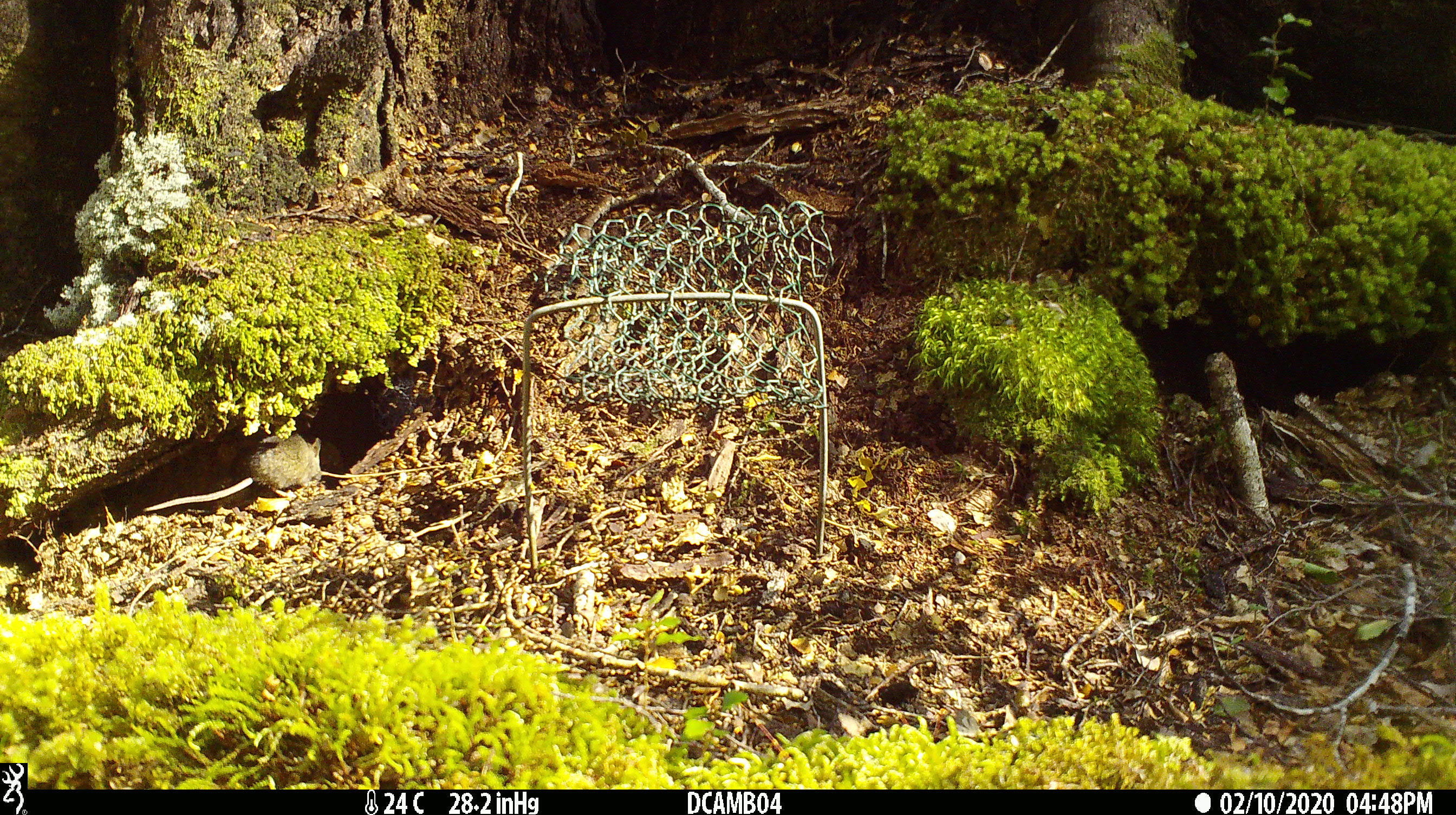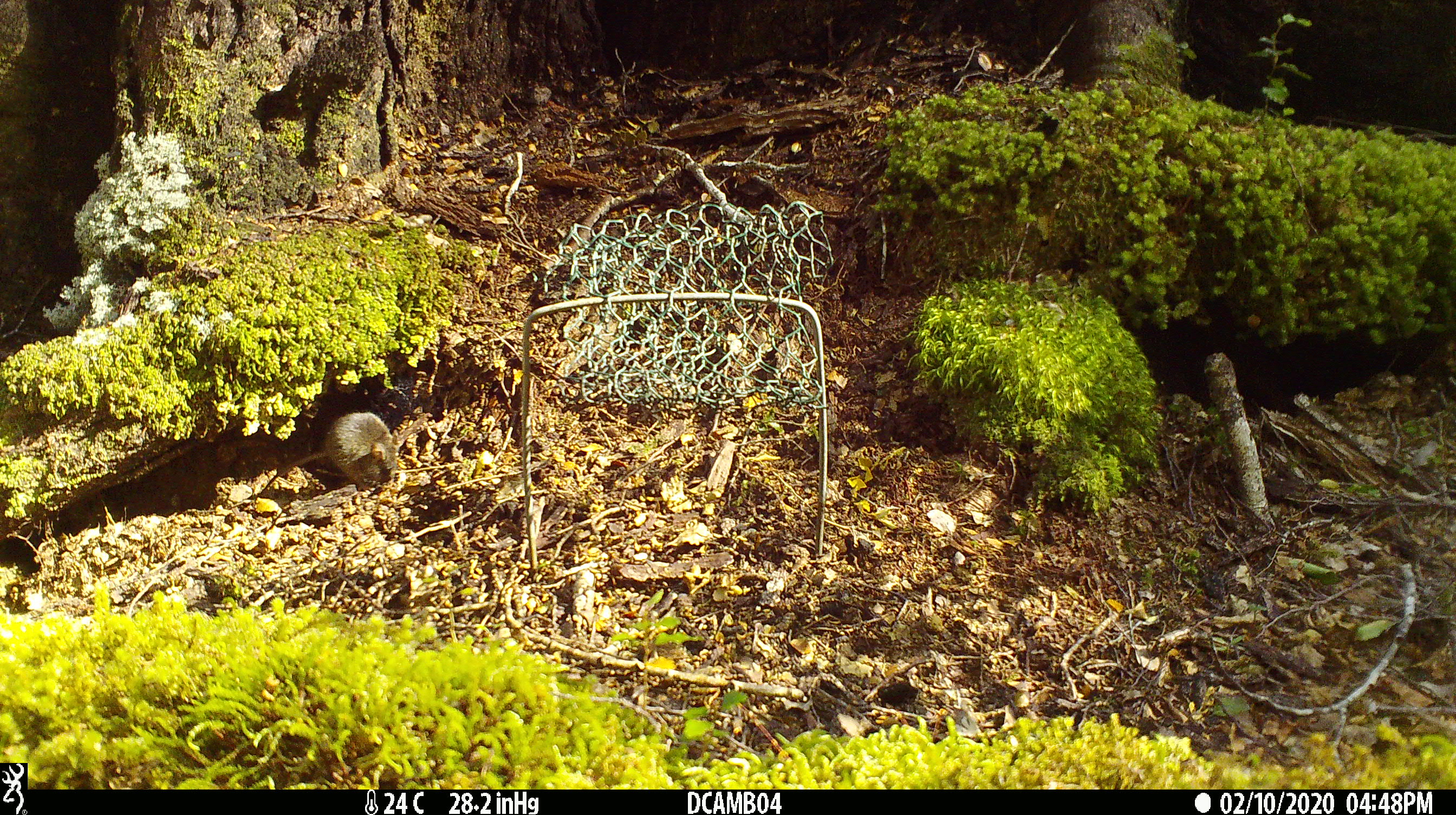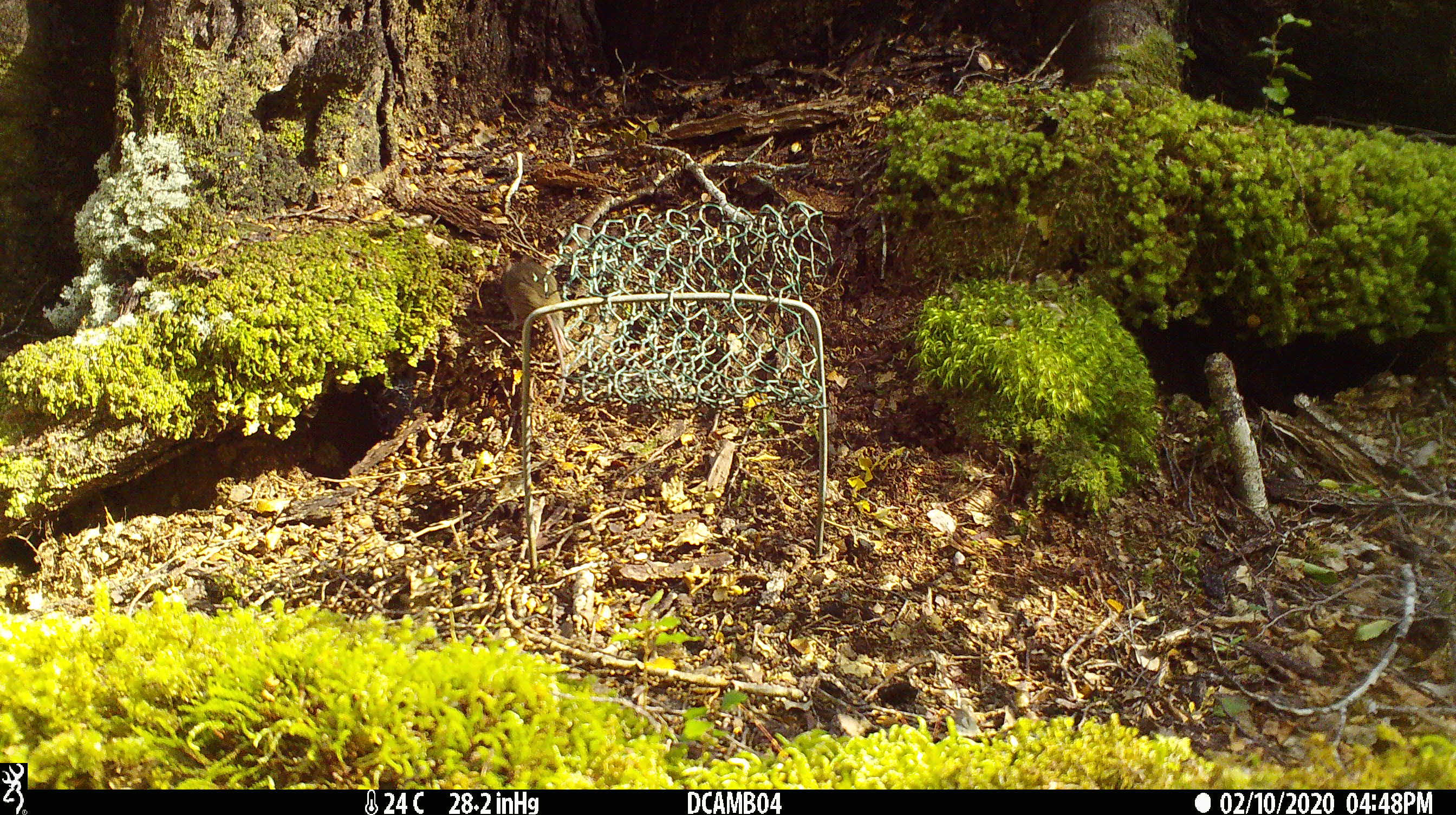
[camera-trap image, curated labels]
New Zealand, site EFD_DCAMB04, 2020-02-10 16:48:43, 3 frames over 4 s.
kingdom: Animalia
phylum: Chordata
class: Mammalia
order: Rodentia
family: Muridae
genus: Mus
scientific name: Mus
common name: mouse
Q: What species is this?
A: Mouse (Mus).